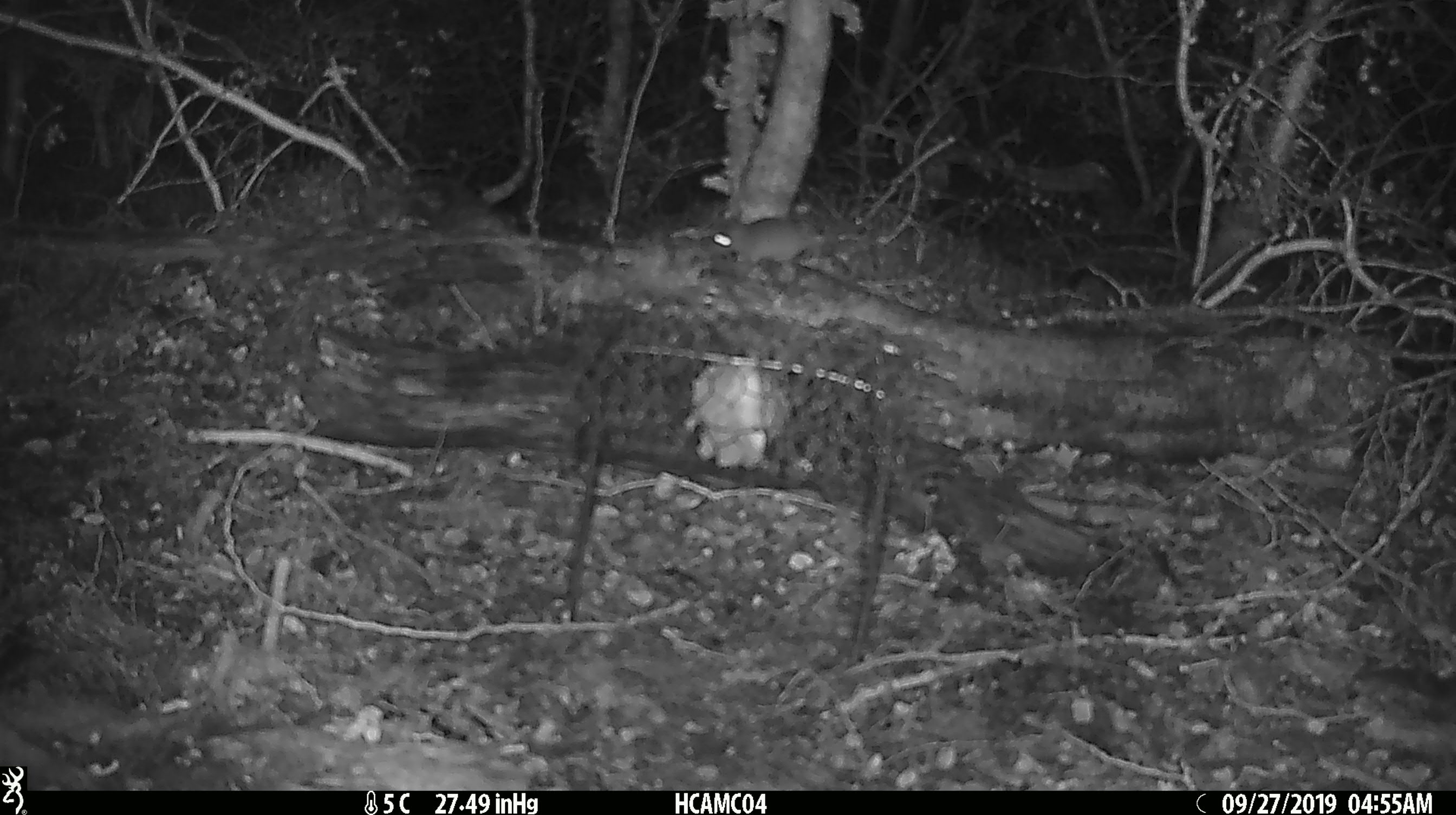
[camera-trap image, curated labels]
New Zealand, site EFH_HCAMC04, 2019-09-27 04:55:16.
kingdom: Animalia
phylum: Chordata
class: Mammalia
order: Rodentia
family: Muridae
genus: Mus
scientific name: Mus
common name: mouse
Mouse (Mus).